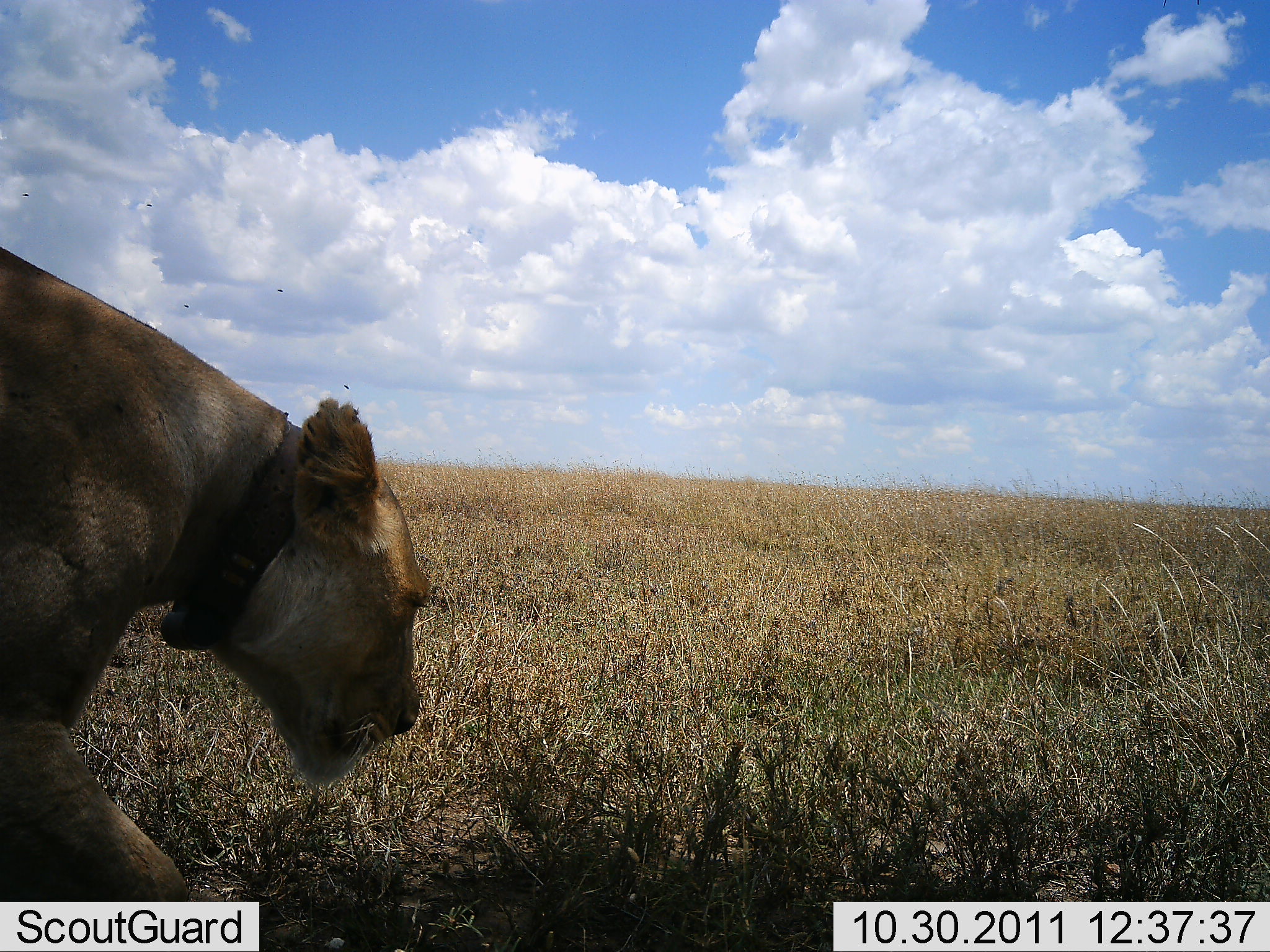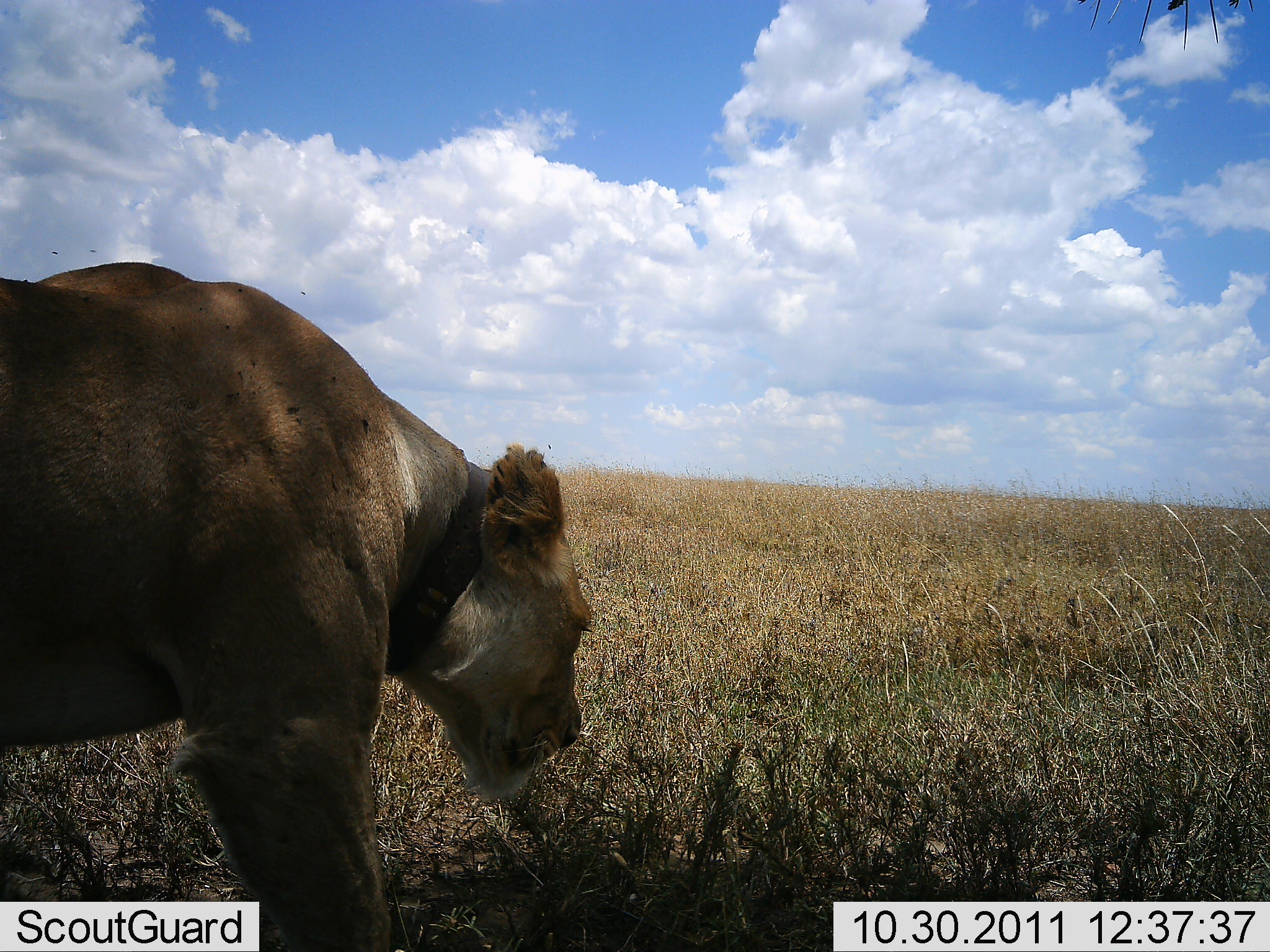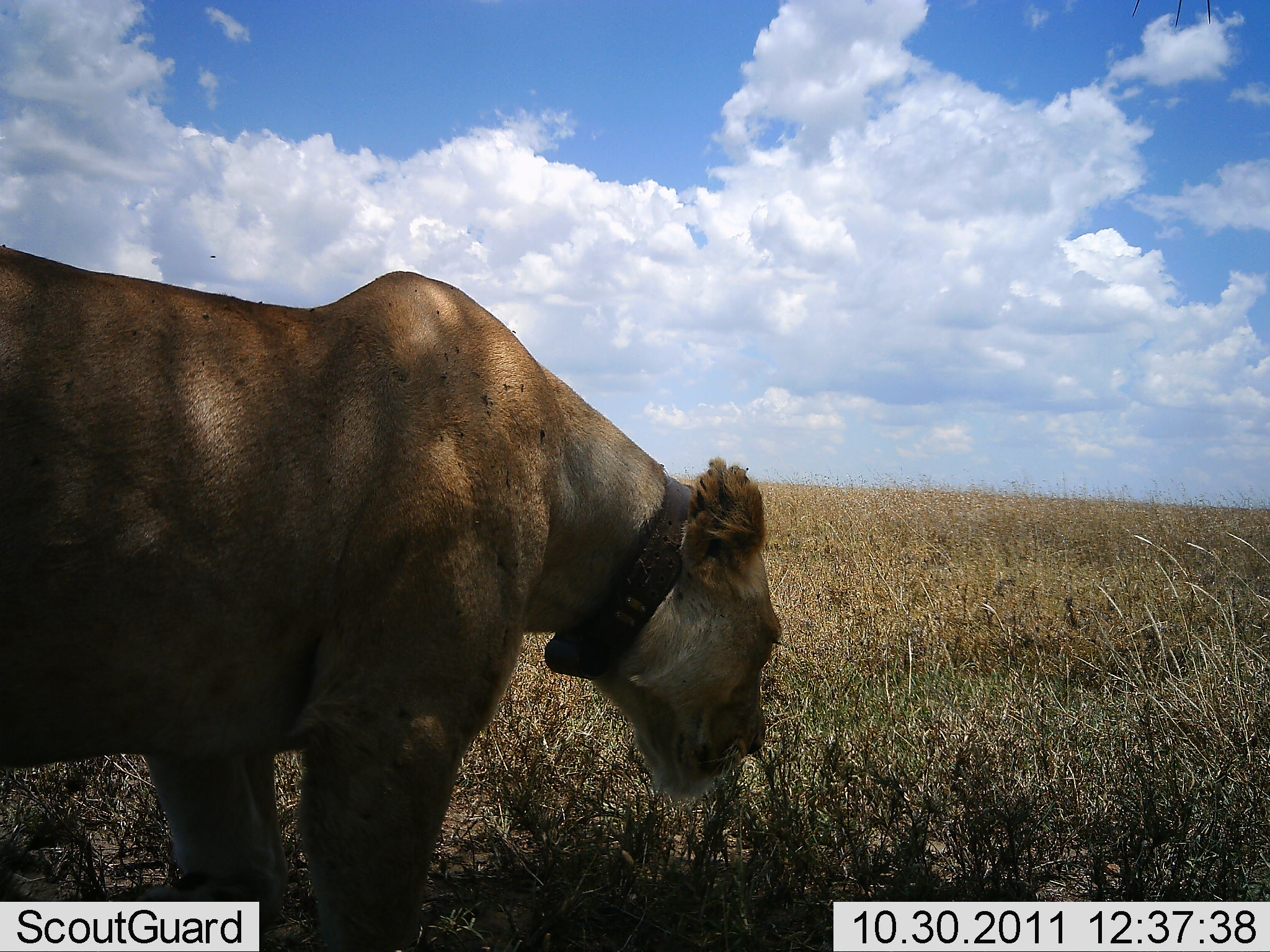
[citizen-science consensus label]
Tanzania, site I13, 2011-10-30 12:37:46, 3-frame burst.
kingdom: Animalia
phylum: Chordata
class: Mammalia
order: Carnivora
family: Felidae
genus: Panthera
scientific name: Panthera leo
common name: lion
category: lionfemale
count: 1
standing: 8%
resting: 0%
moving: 92%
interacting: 0%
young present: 0%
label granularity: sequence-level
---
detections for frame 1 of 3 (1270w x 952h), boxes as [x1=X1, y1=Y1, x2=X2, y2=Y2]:
animal: [x1=0, y1=243, x2=433, y2=903]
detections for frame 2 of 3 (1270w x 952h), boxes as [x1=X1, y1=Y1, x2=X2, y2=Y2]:
animal: [x1=0, y1=262, x2=597, y2=952]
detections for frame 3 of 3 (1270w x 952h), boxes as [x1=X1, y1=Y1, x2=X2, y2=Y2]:
animal: [x1=0, y1=244, x2=786, y2=848]